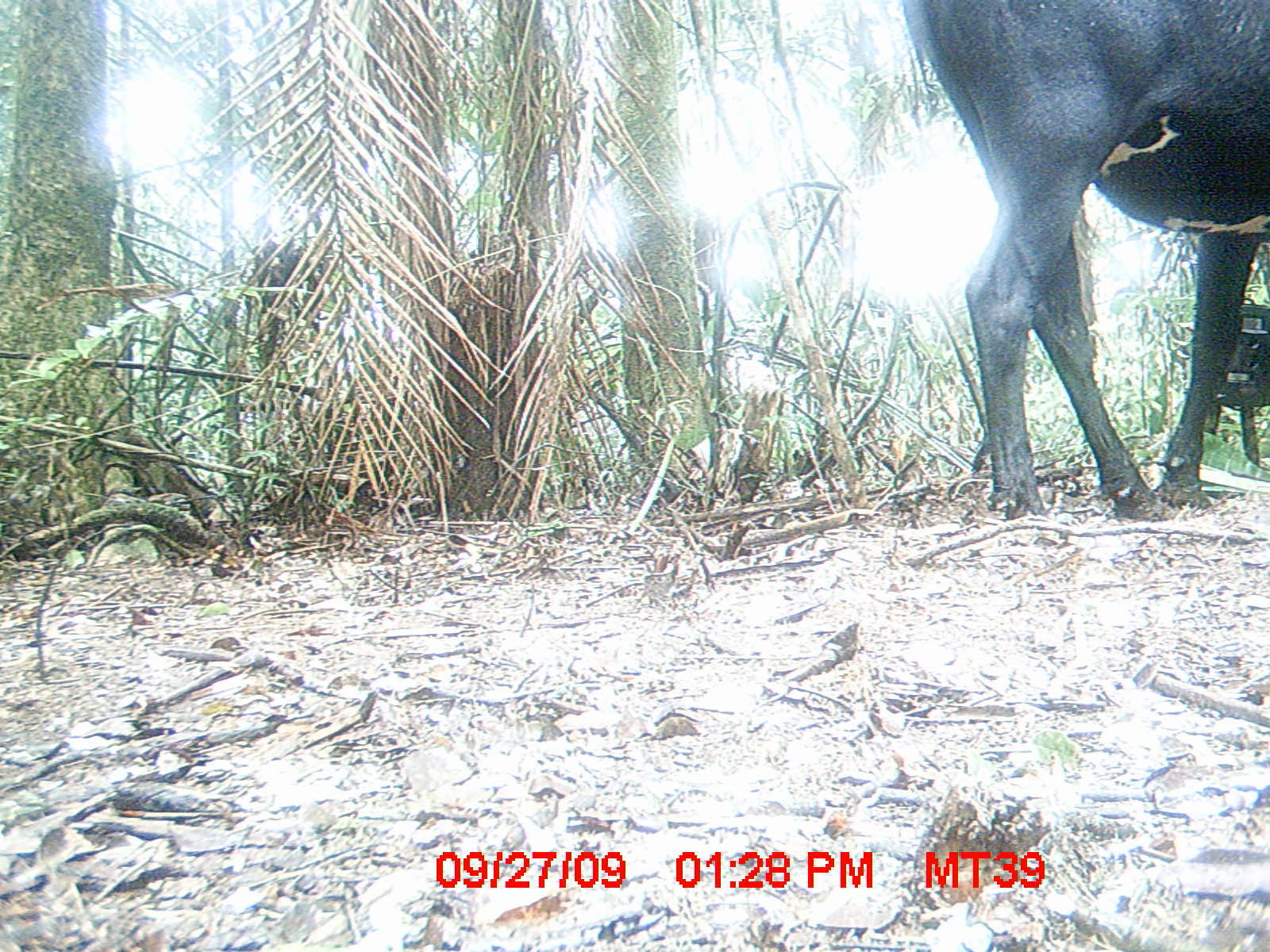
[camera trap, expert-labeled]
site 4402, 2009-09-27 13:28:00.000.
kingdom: Animalia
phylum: Chordata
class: Mammalia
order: Artiodactyla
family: Bovidae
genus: Bos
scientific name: Bos taurus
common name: domestic cattle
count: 1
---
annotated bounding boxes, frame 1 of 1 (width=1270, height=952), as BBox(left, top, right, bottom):
bos taurus: BBox(898, 0, 1270, 520)